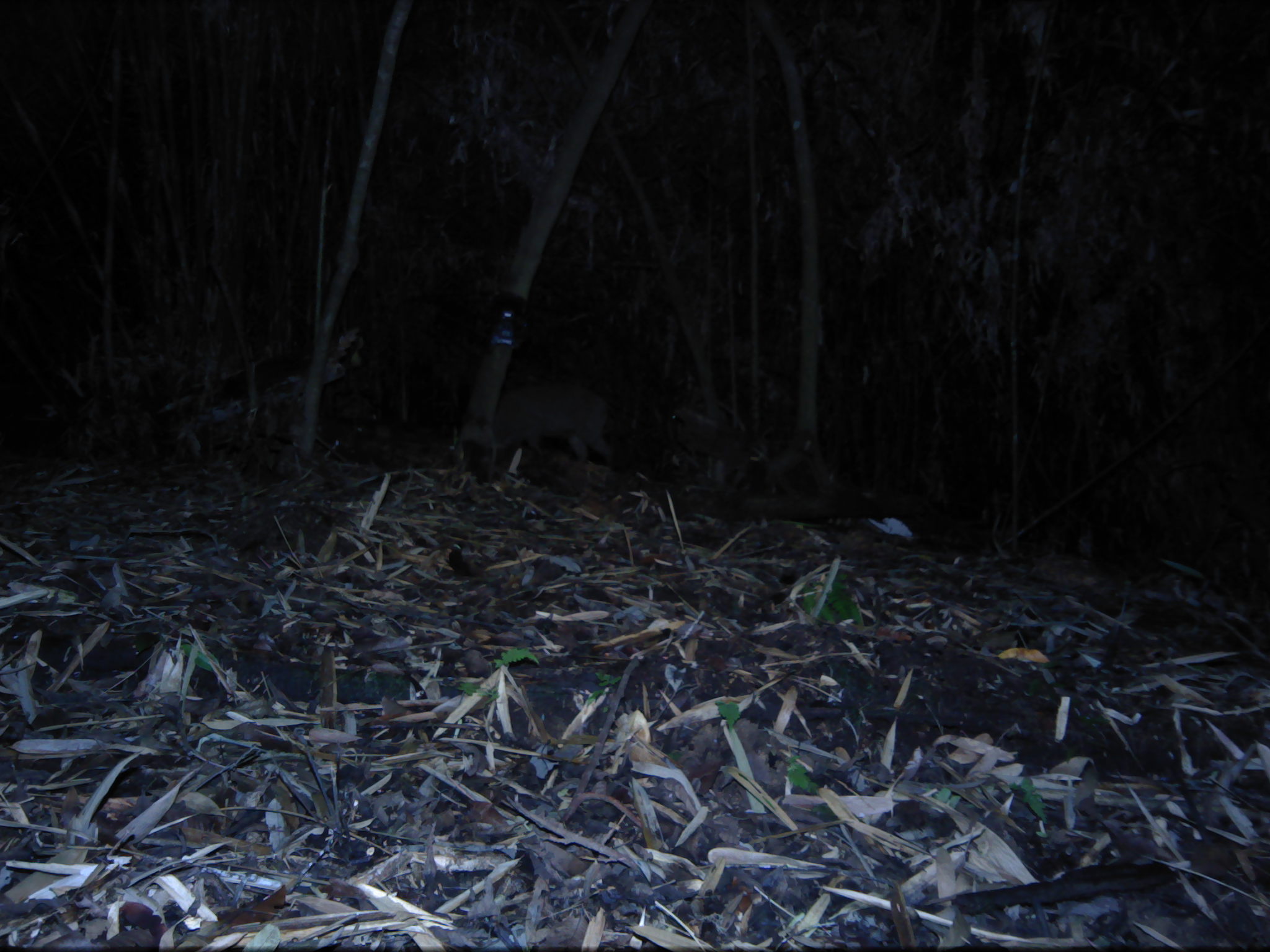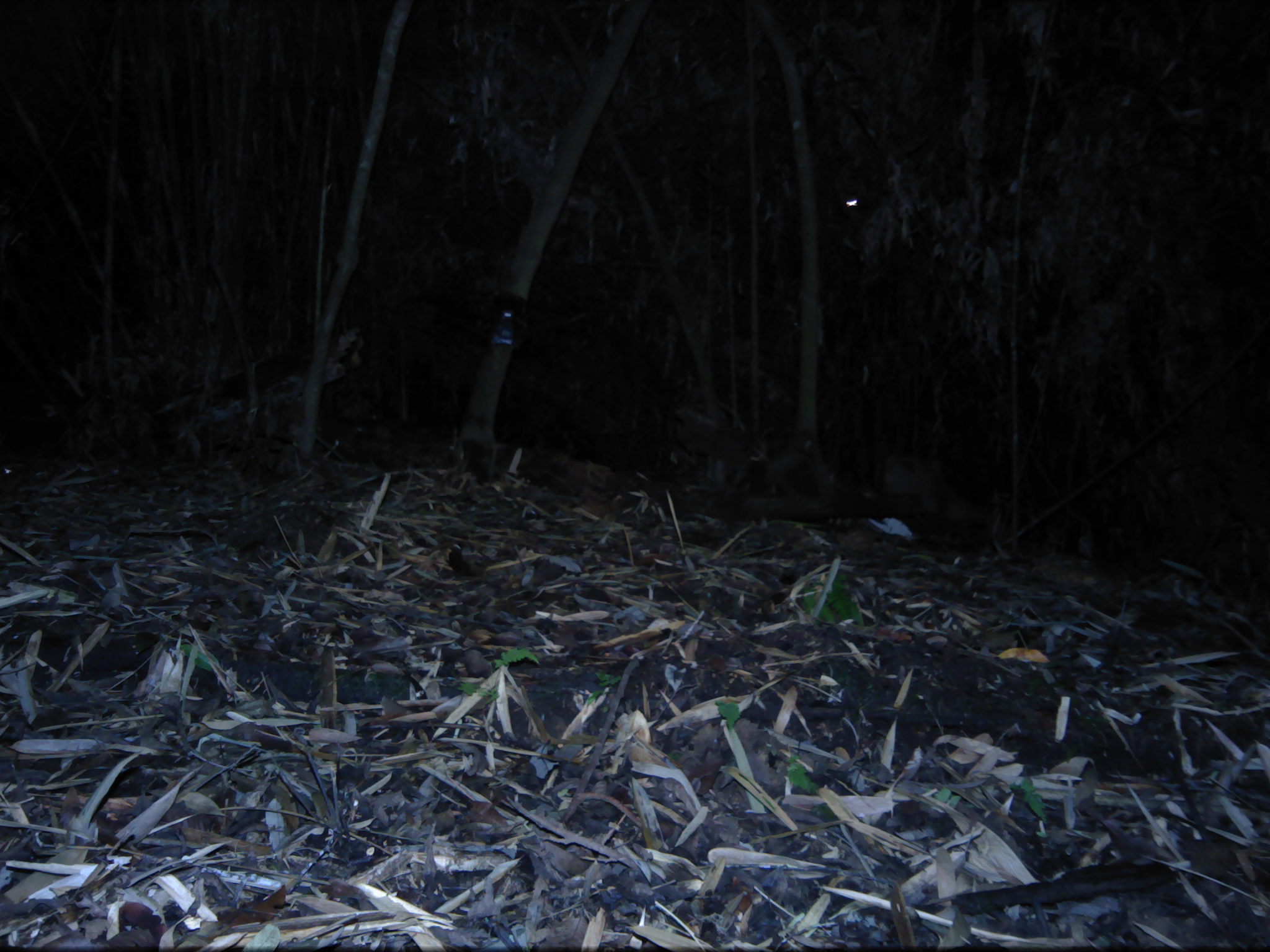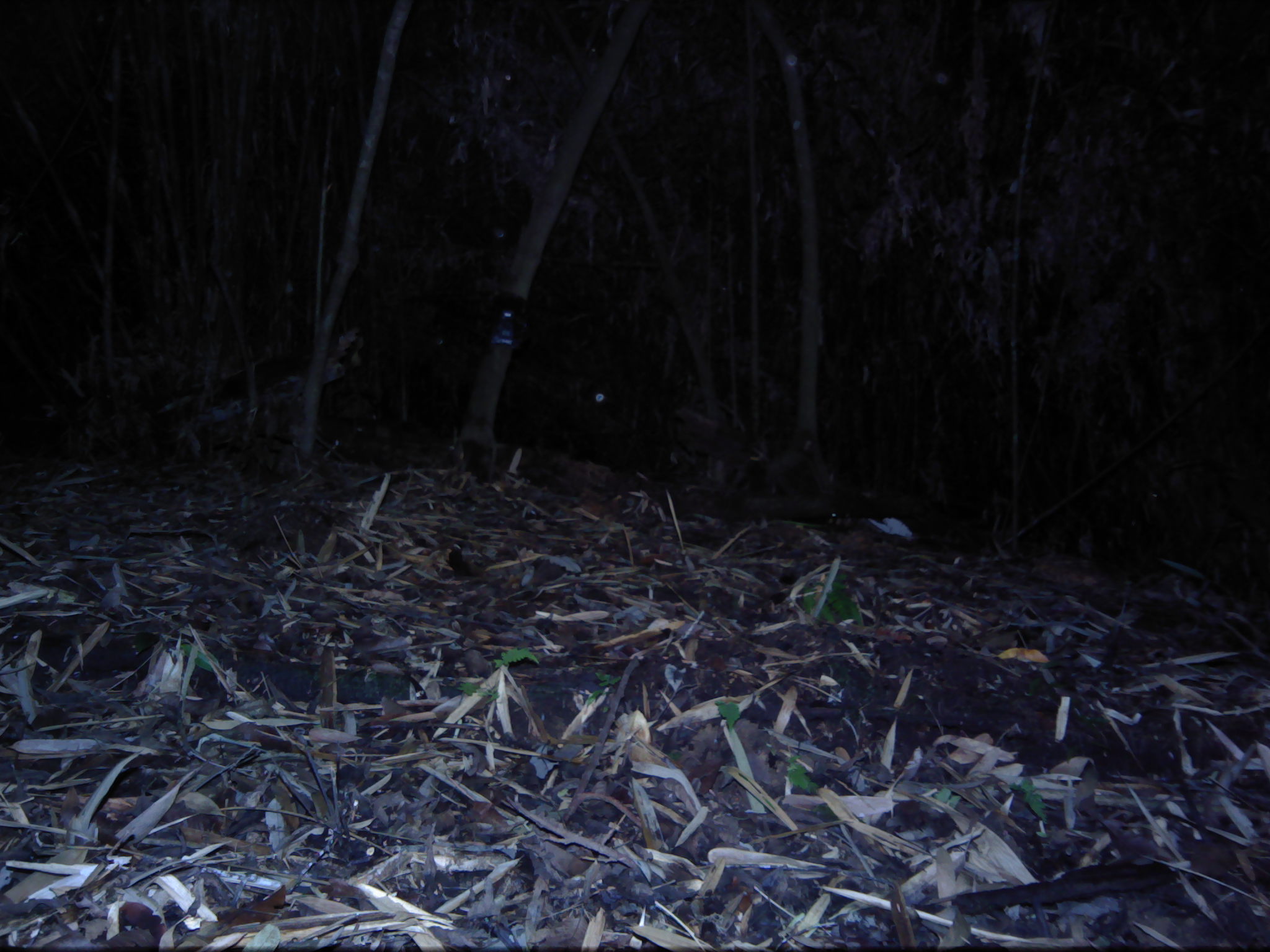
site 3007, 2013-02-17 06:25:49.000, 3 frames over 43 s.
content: unidentified animal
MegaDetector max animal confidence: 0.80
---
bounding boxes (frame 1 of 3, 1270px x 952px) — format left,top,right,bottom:
unidentifiable: 490,377,616,464